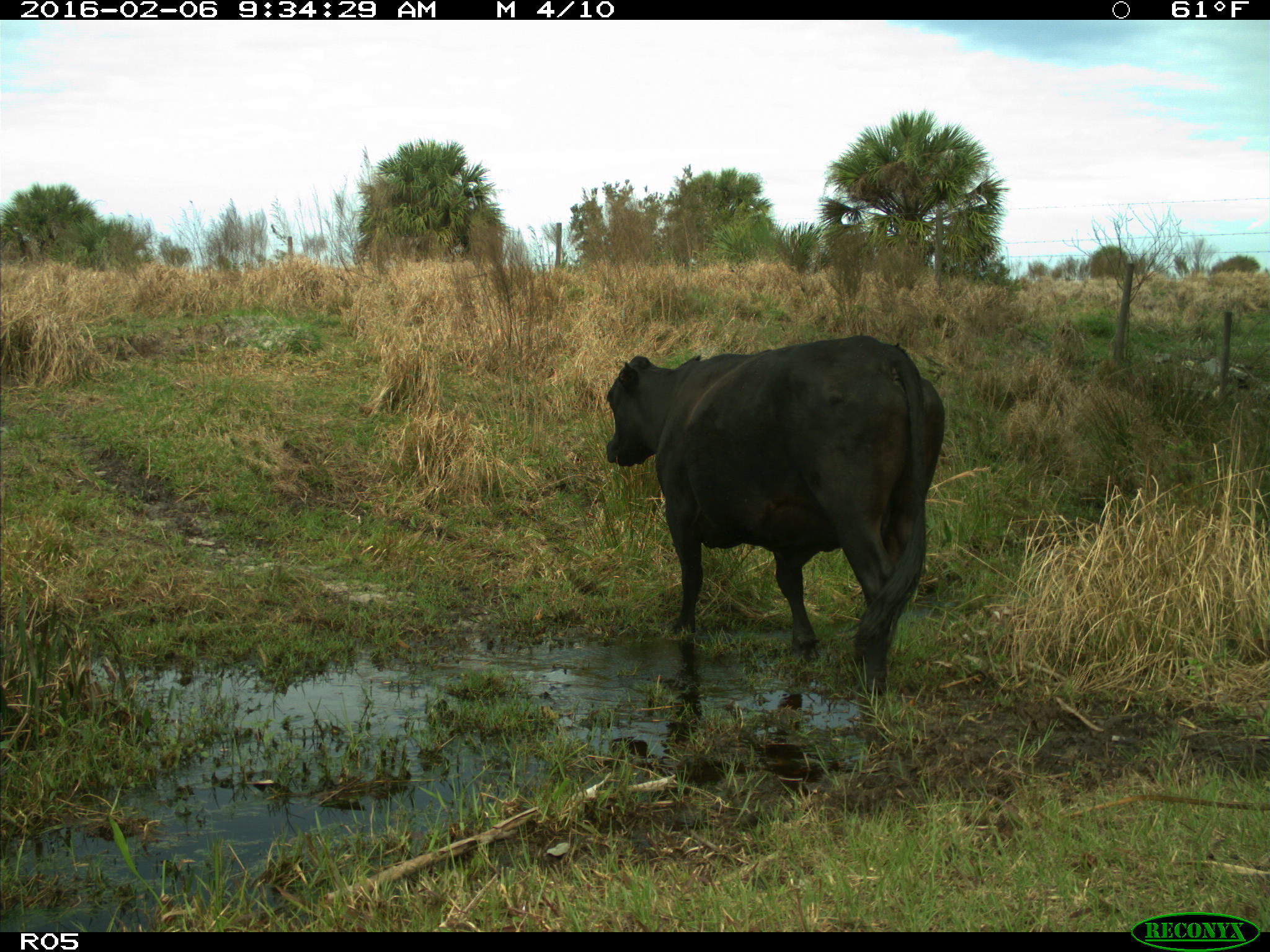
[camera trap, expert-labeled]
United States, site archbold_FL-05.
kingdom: Animalia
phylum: Chordata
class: Mammalia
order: Artiodactyla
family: Bovidae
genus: Bos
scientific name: Bos taurus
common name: domestic cow